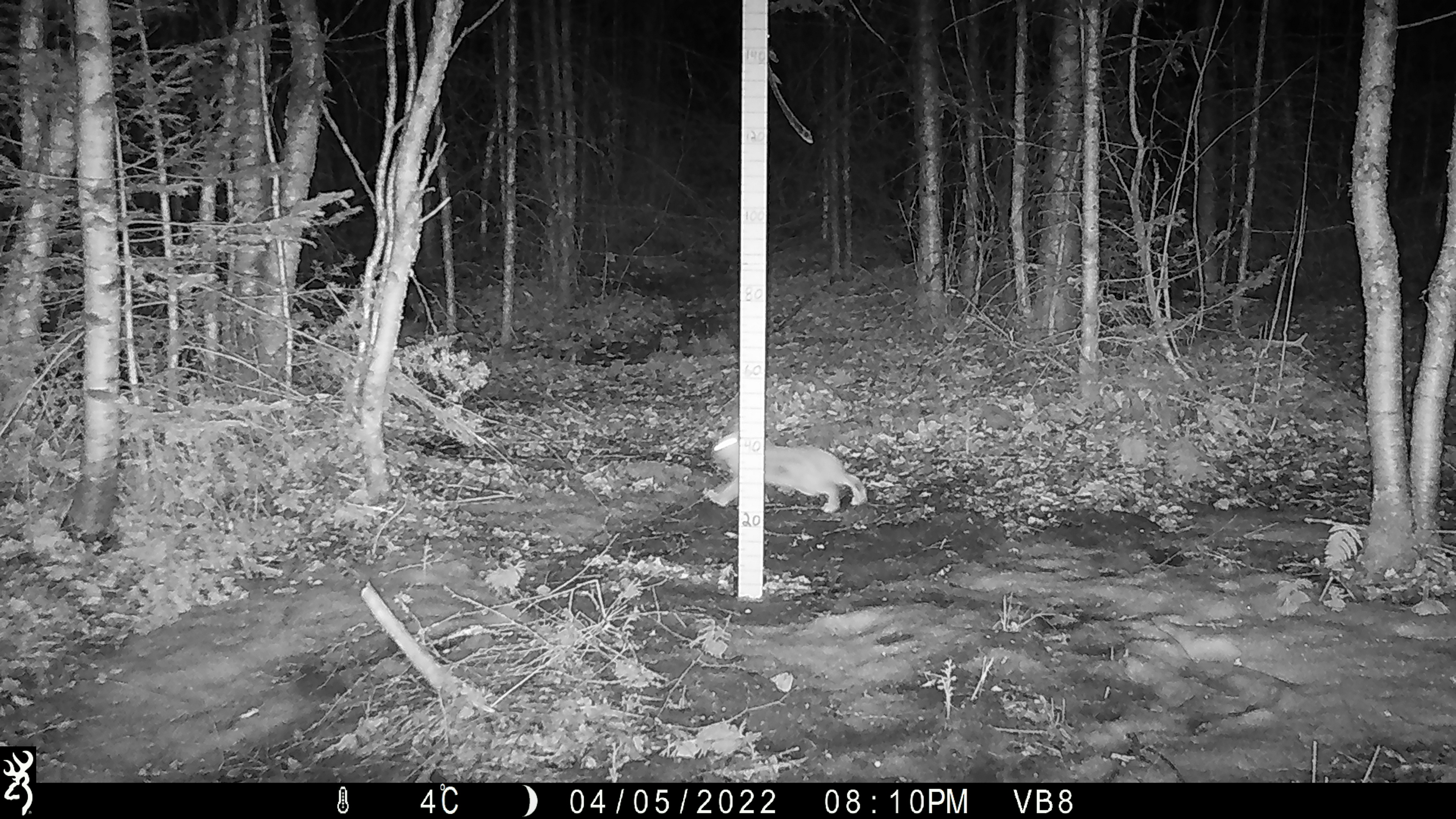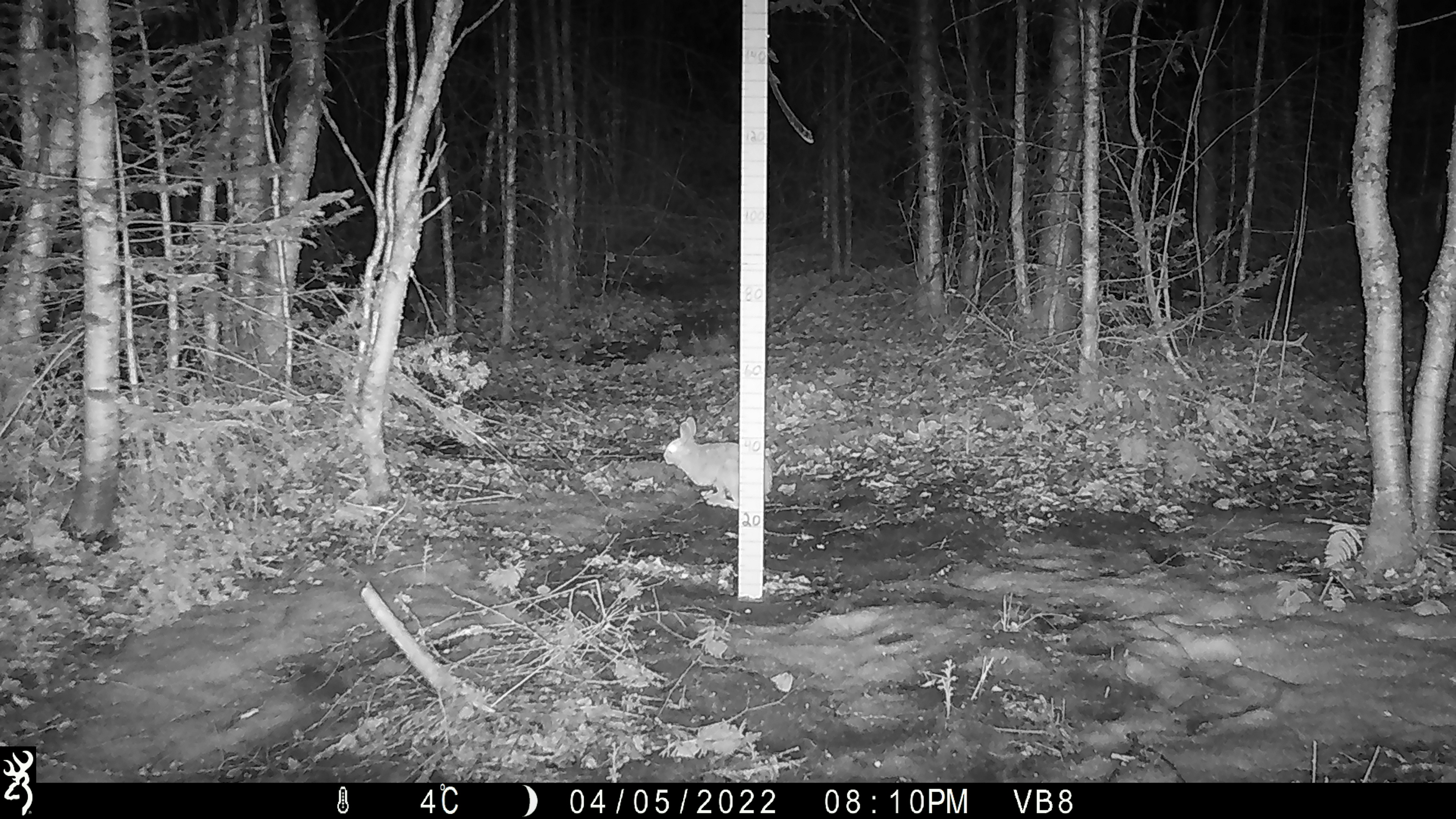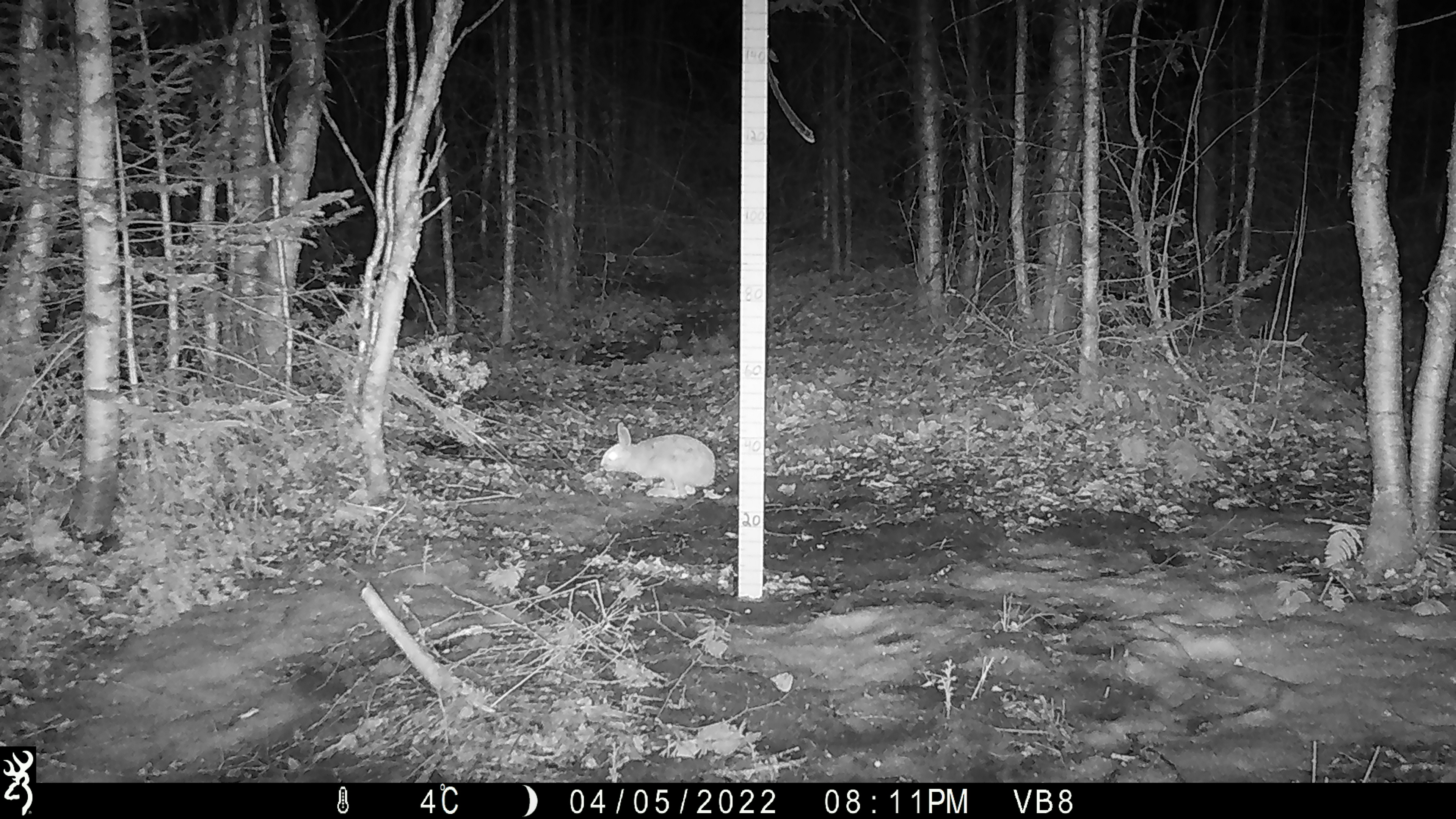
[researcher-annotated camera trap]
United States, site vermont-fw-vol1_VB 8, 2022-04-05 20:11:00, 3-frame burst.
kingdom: Animalia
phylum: Chordata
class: Mammalia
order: Lagomorpha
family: Leporidae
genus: Lepus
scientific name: Lepus americanus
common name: snowshoe hare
Snowshoe hare (Lepus americanus).